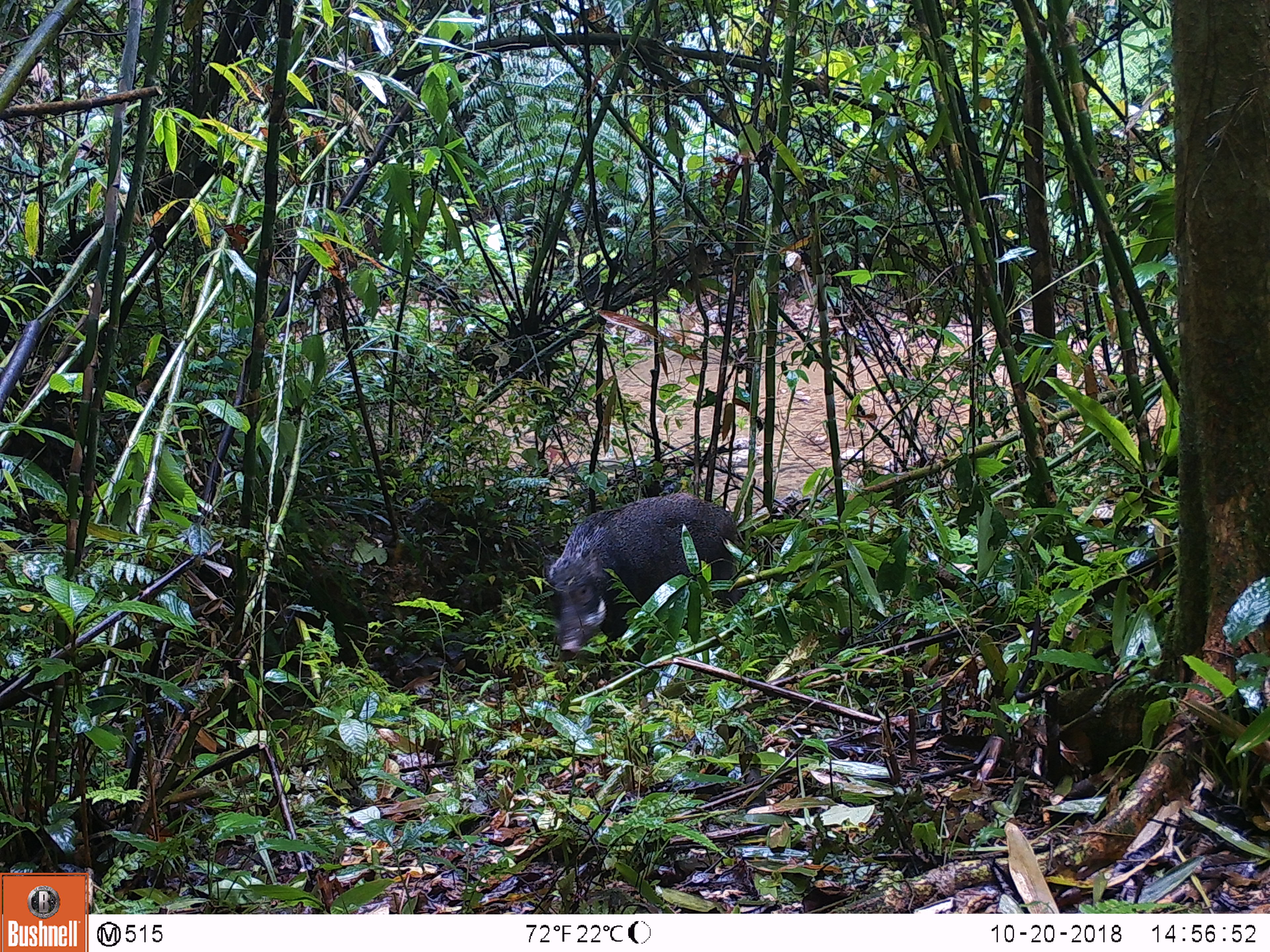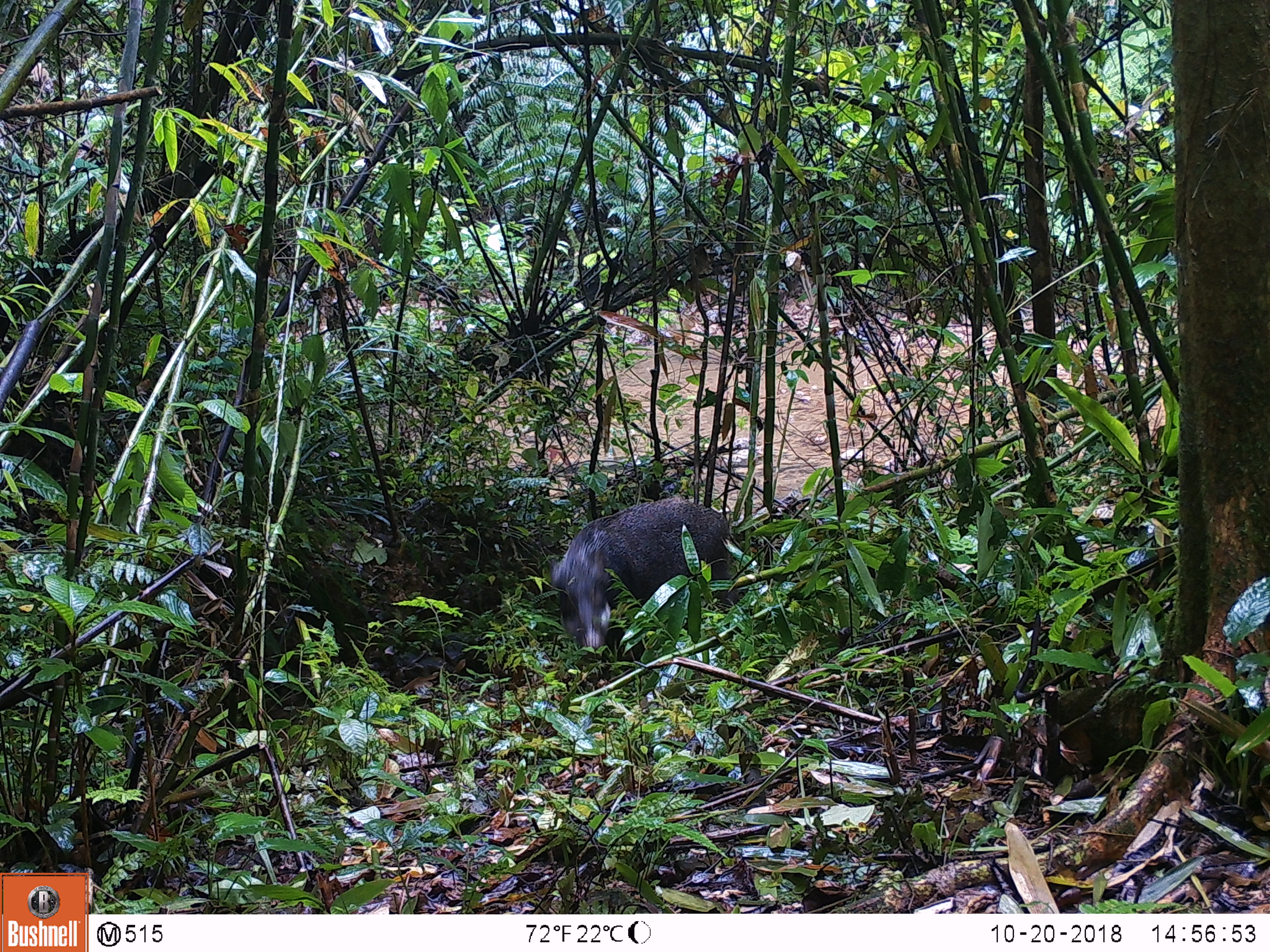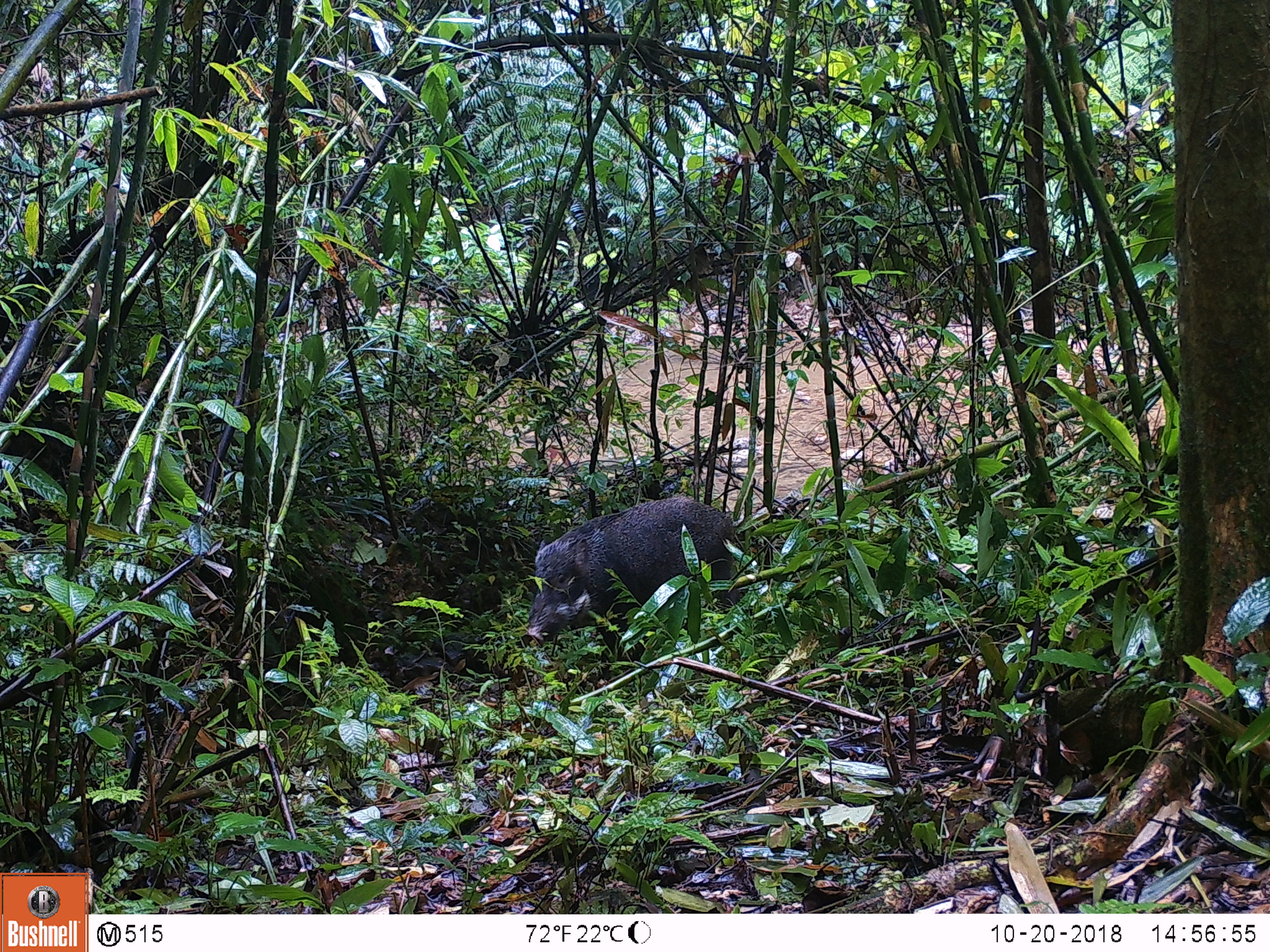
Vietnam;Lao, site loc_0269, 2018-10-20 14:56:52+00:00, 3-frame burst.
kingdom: Animalia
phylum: Chordata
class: Mammalia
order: Artiodactyla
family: Suidae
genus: Sus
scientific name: Sus scrofa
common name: eurasian wild pig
Eurasian wild pig (Sus scrofa). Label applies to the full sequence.